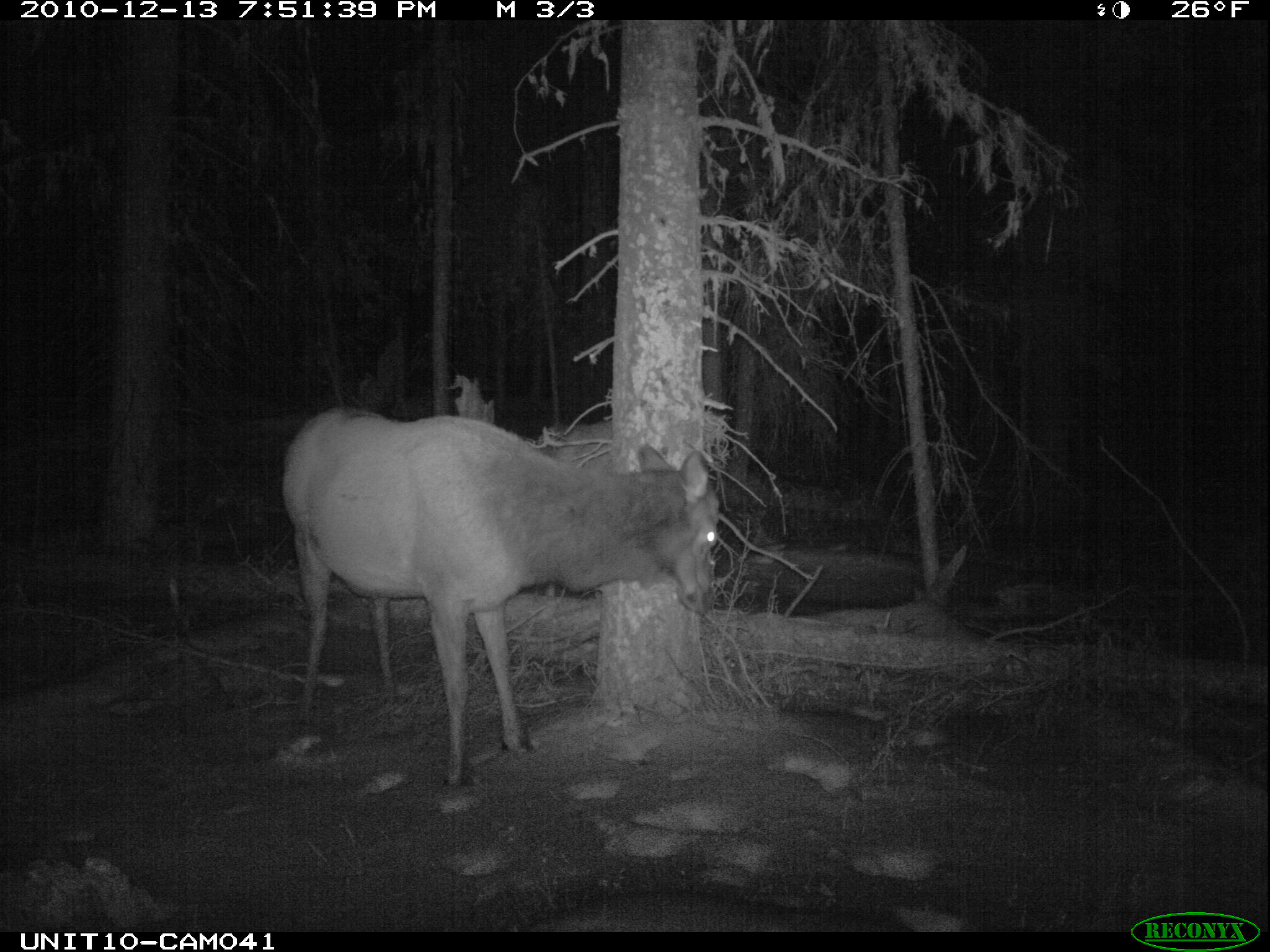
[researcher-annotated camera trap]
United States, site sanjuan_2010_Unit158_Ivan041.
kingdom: Animalia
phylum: Chordata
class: Mammalia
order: Artiodactyla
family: Cervidae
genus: Cervus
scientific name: Cervus elaphus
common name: red deer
Cervus elaphus (red deer).